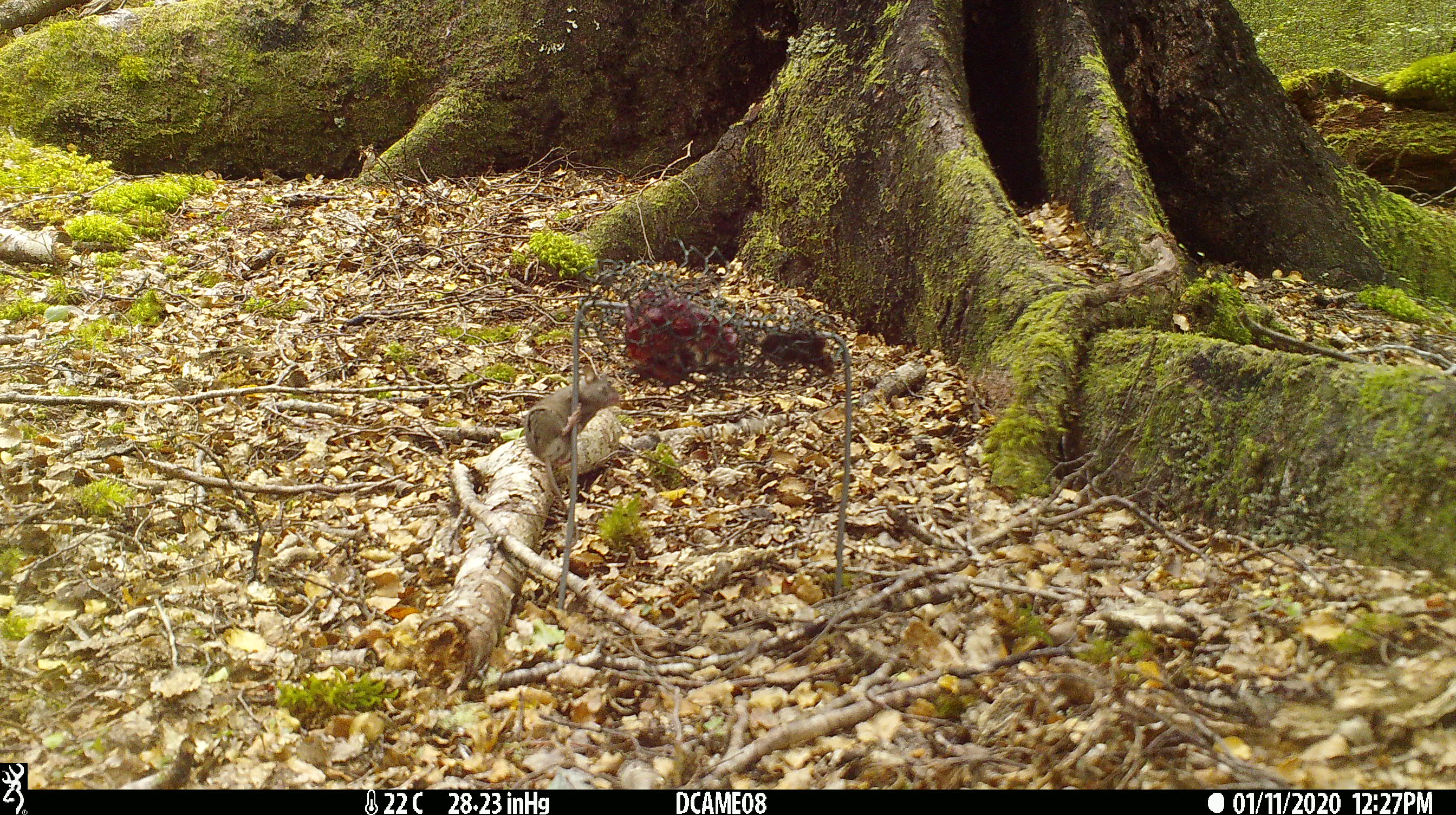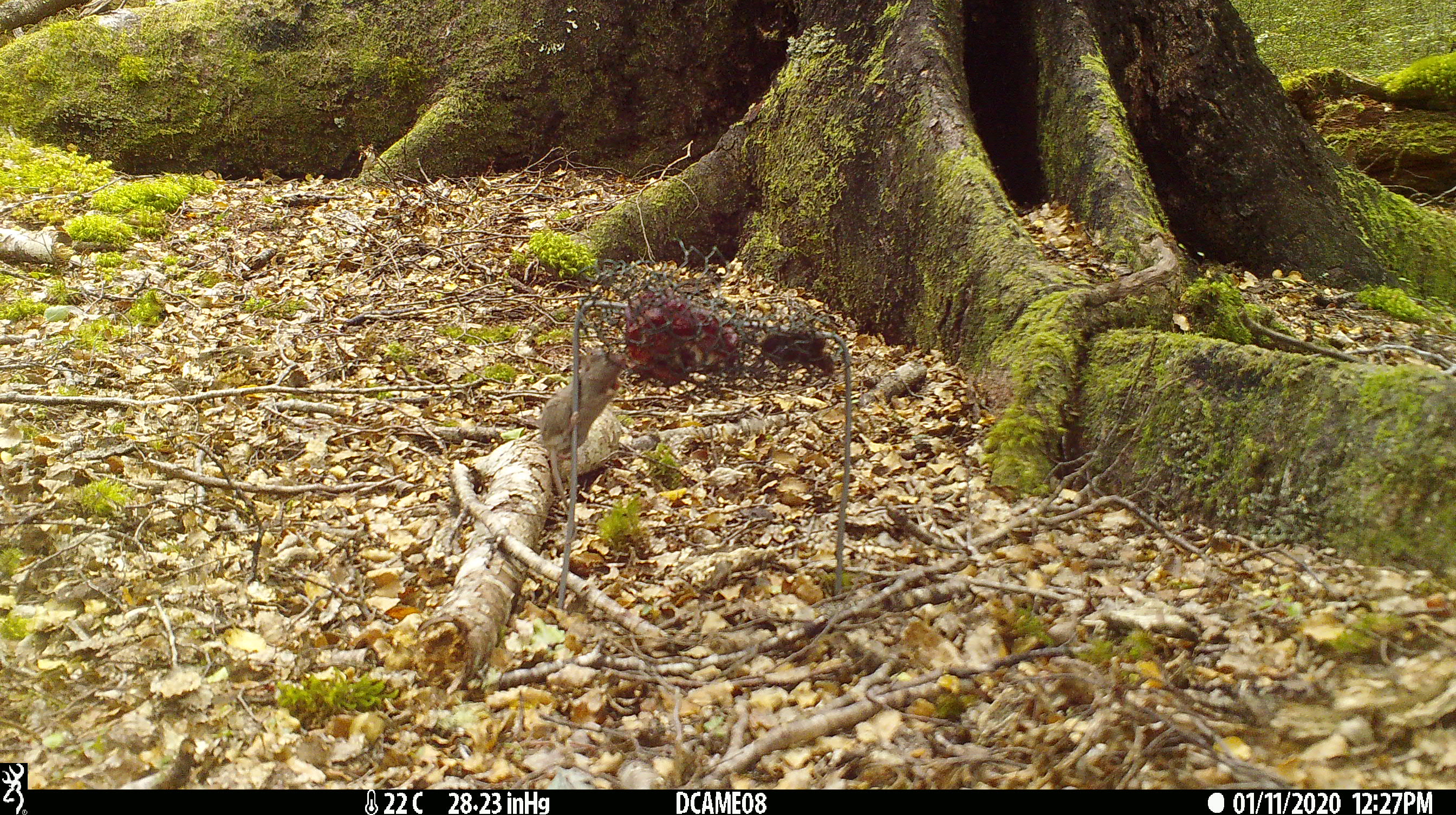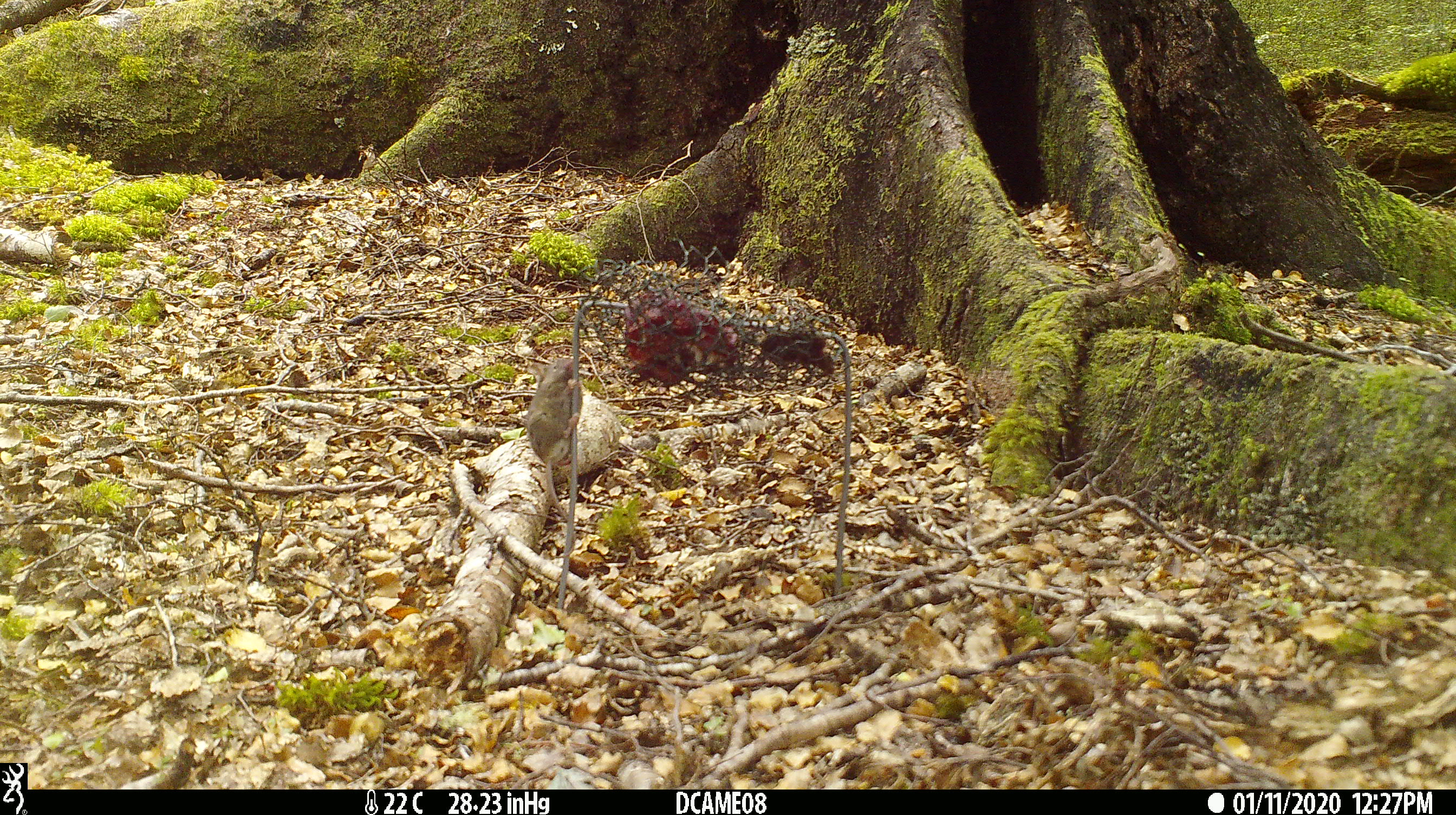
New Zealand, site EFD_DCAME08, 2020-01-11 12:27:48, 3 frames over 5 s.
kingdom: Animalia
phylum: Chordata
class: Mammalia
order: Rodentia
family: Muridae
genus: Mus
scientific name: Mus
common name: mouse